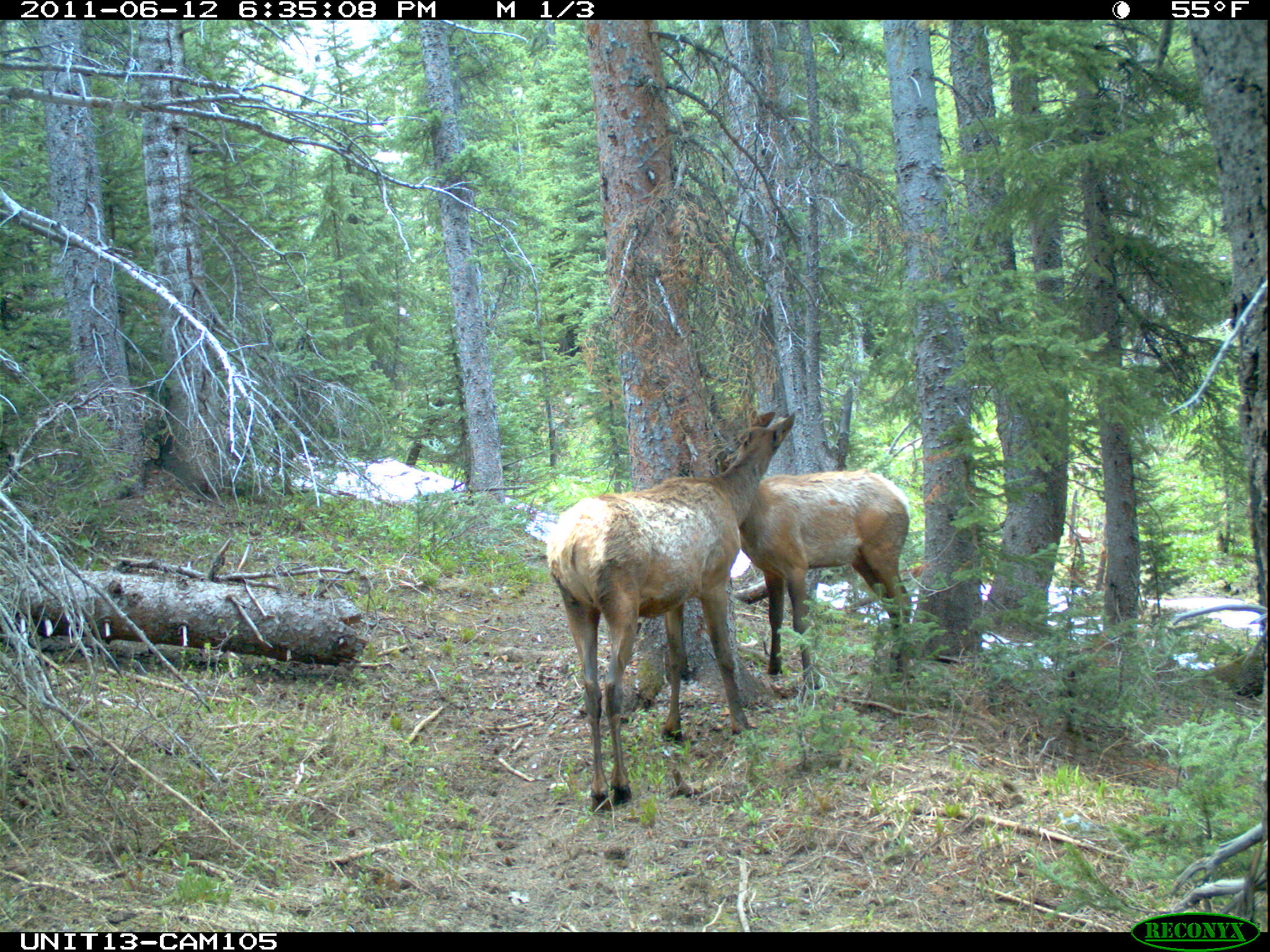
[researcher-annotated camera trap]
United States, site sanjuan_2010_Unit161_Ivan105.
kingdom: Animalia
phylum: Chordata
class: Mammalia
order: Artiodactyla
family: Cervidae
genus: Cervus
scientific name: Cervus elaphus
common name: red deer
Cervus elaphus (red deer).